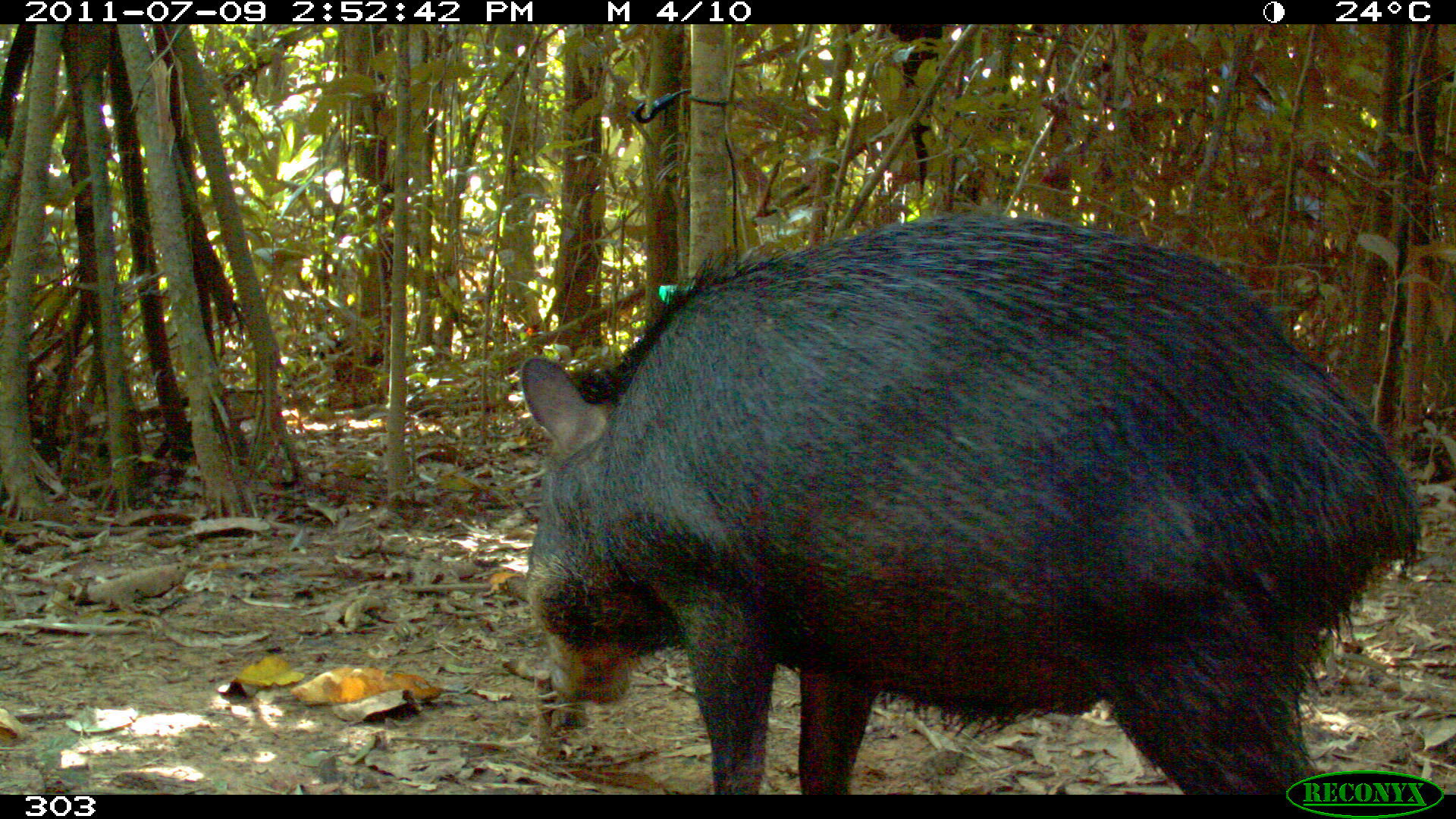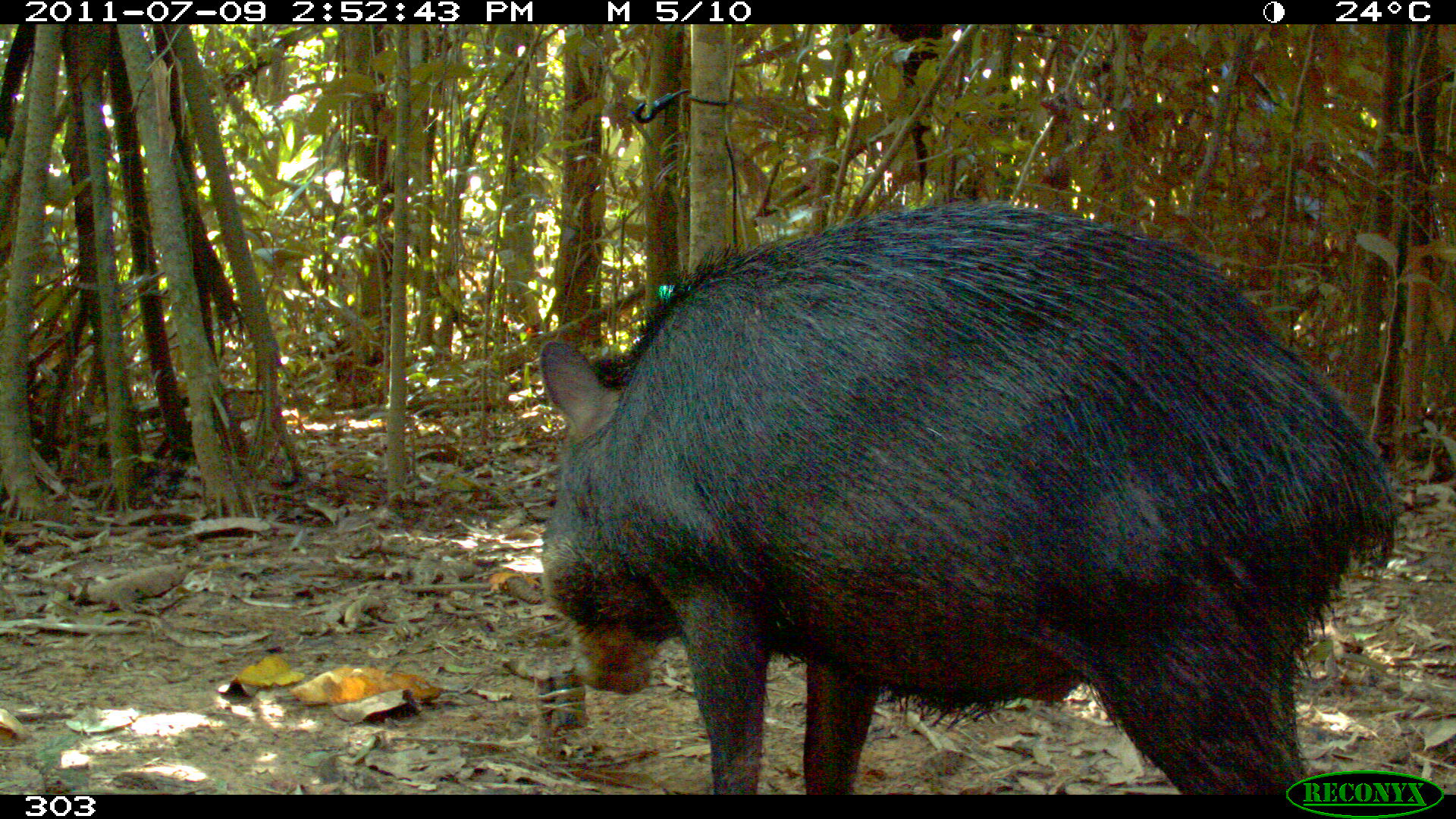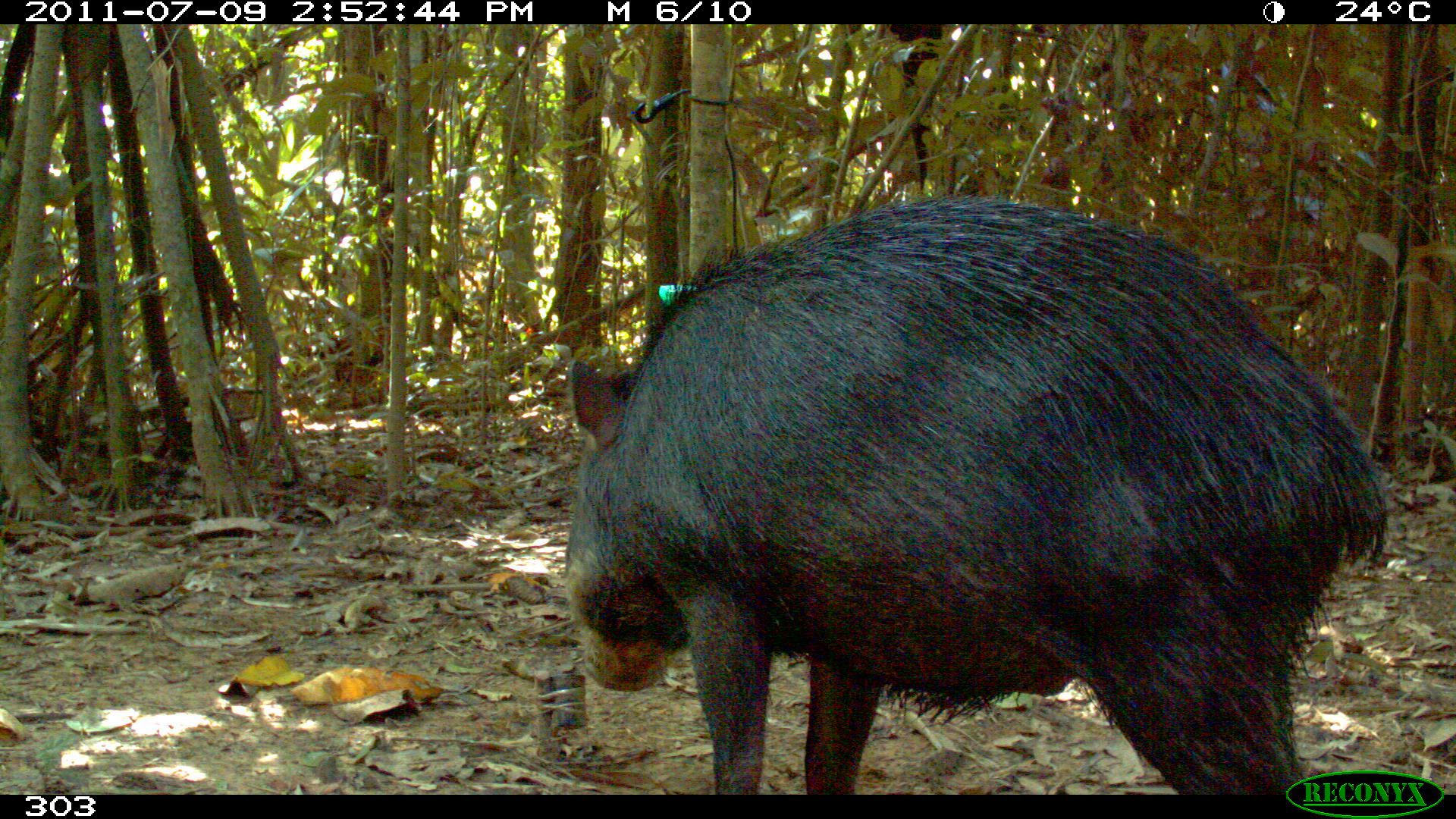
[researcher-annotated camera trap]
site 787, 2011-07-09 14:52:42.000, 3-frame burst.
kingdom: Animalia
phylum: Chordata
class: Mammalia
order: Artiodactyla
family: Tayassuidae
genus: Tayassu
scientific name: Tayassu pecari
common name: white-lipped peccary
Tayassu pecari (white-lipped peccary).